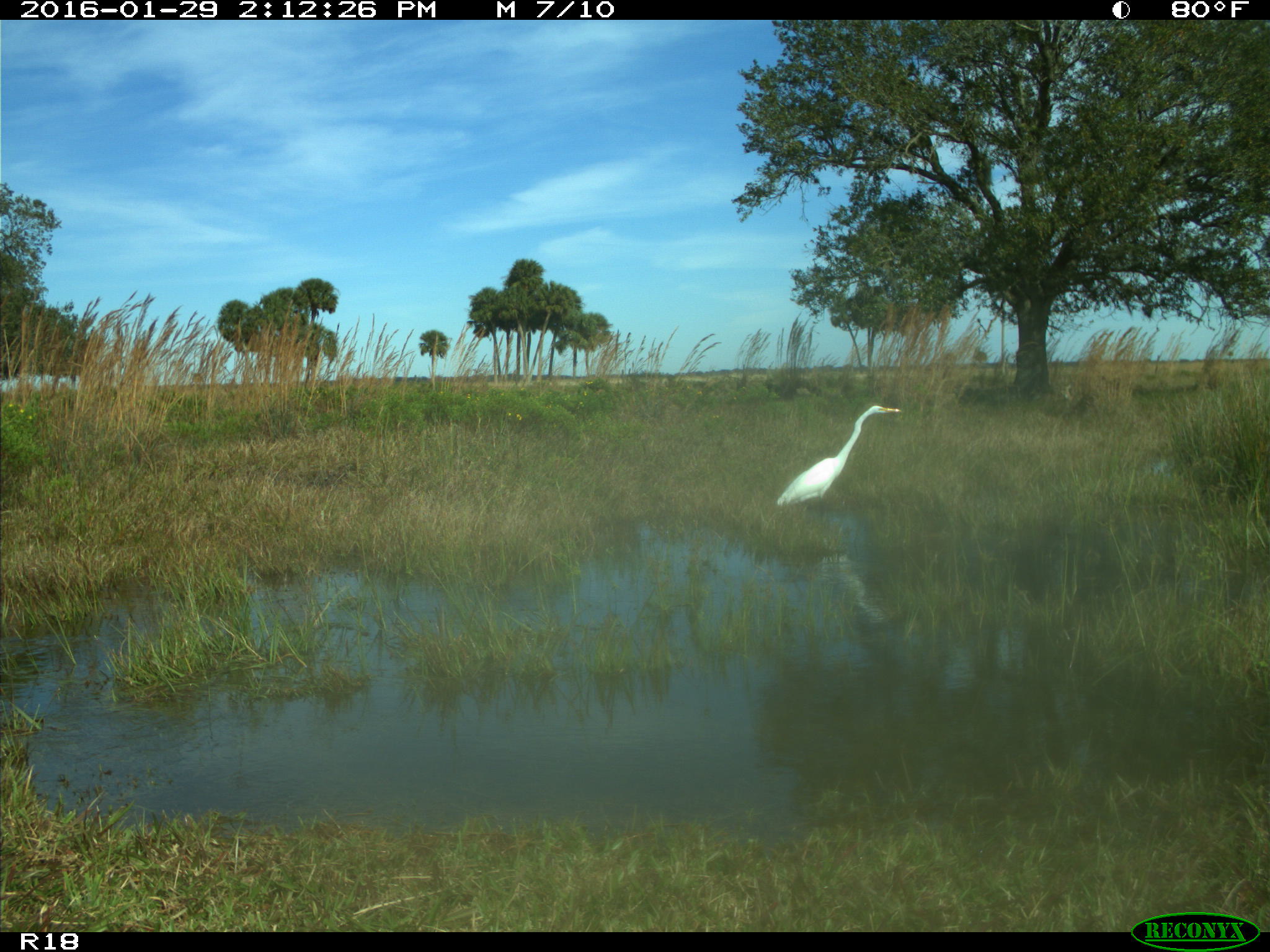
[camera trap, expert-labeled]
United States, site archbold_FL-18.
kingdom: Animalia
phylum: Chordata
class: Aves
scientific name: Aves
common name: birds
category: unidentified bird